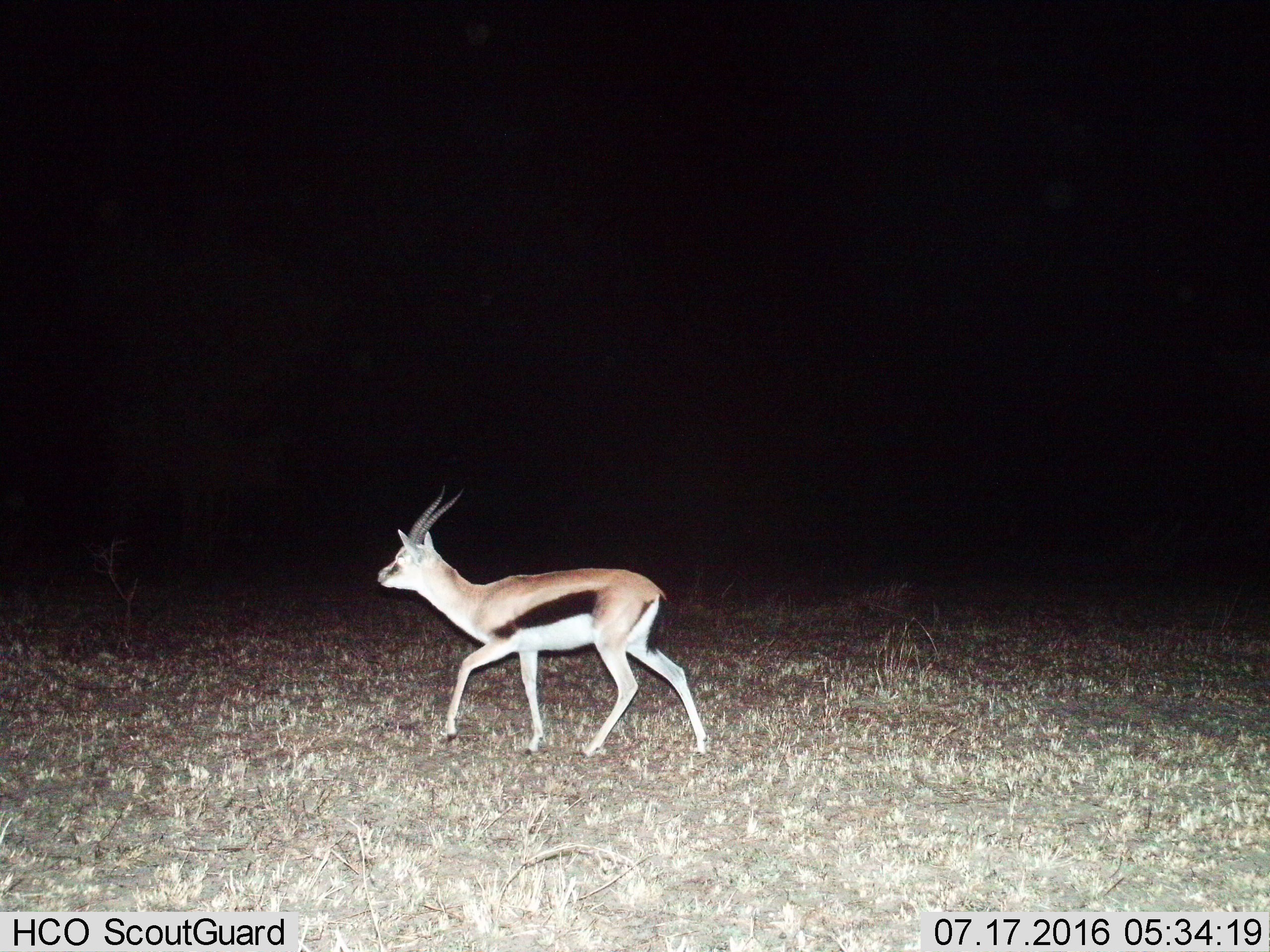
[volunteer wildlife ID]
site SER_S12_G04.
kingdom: Animalia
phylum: Chordata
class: Mammalia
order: Artiodactyla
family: Bovidae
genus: Eudorcas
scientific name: Eudorcas thomsonii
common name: thomson's gazelle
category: gazellethomsons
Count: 1.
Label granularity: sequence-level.